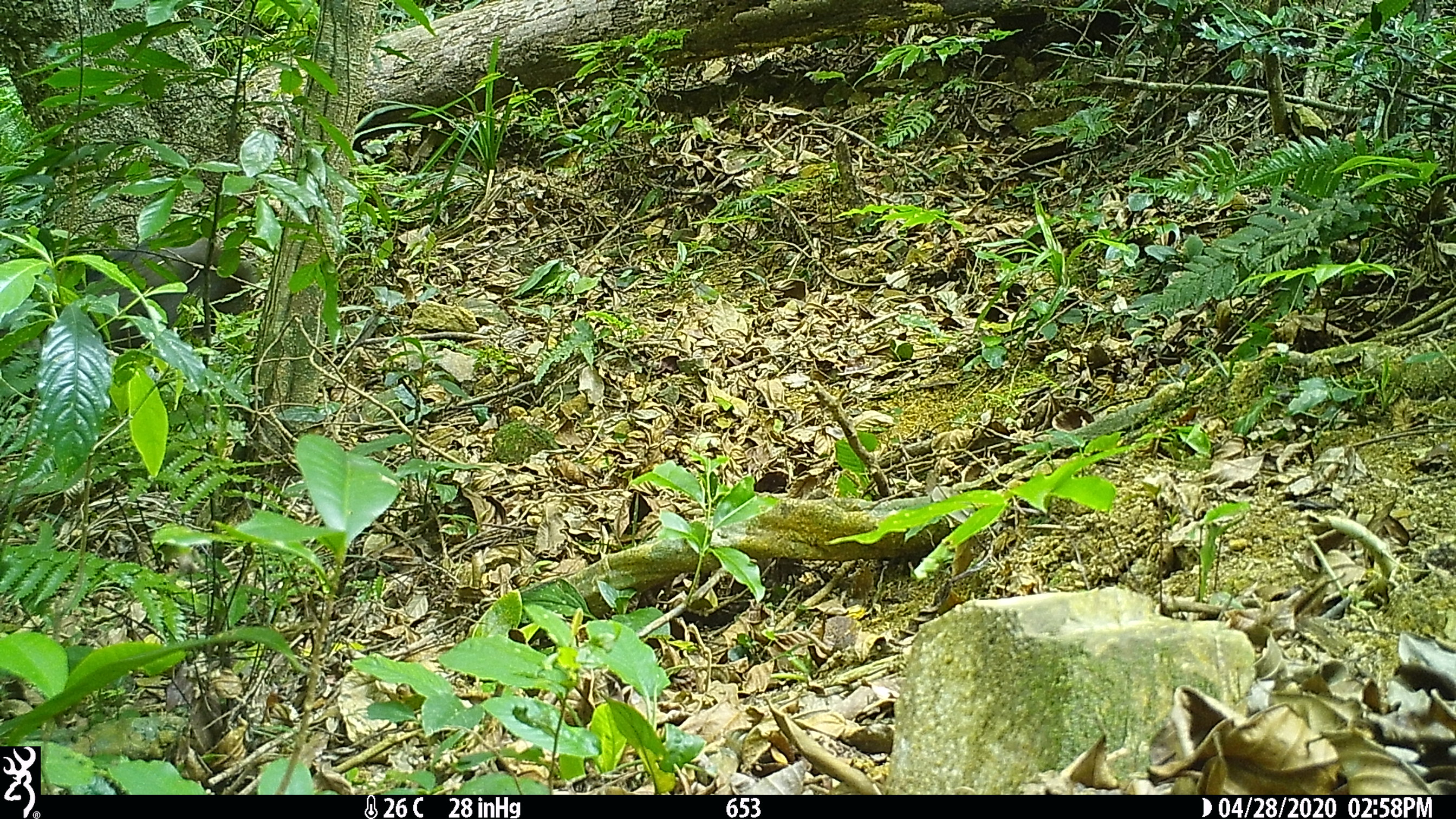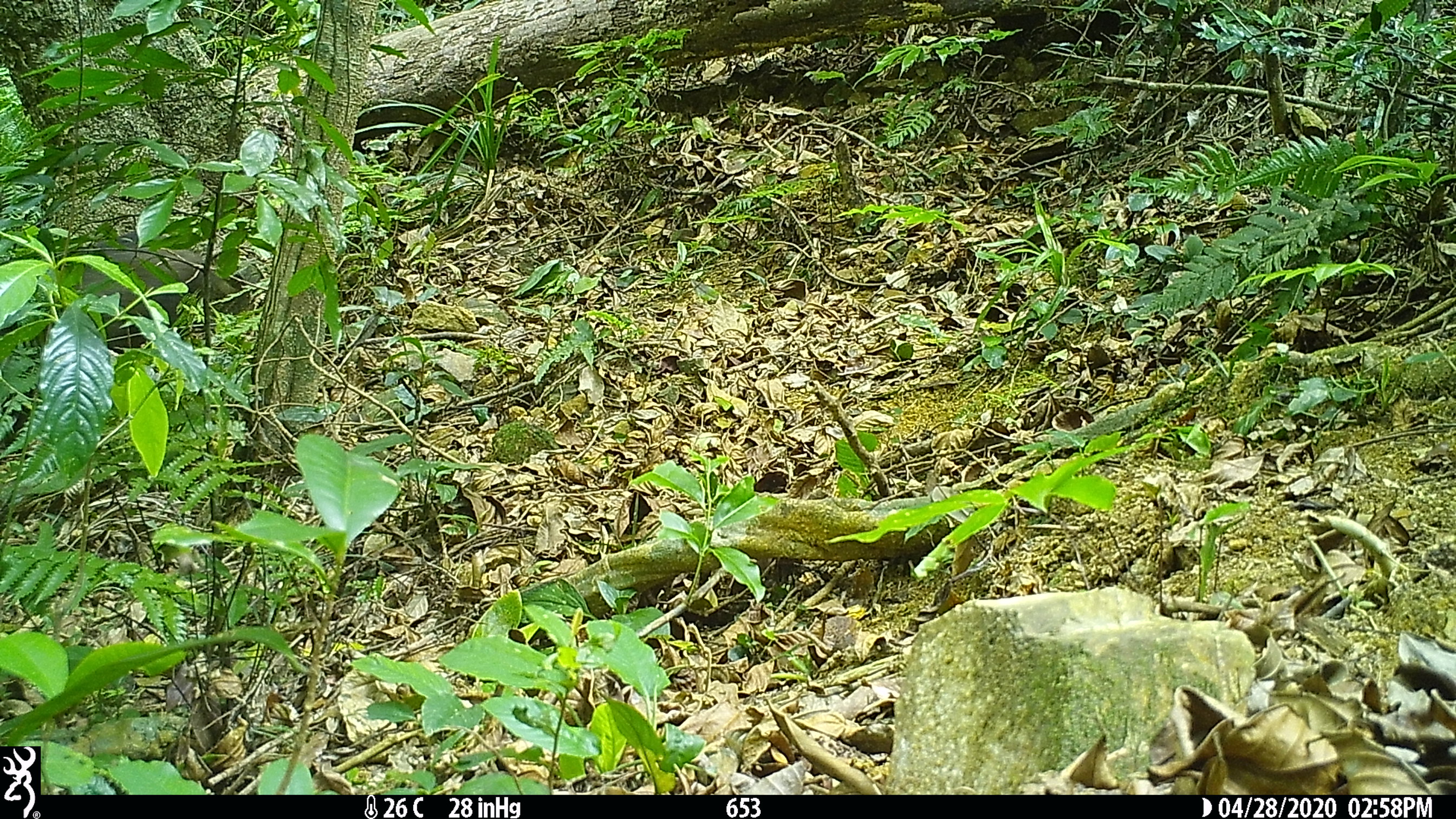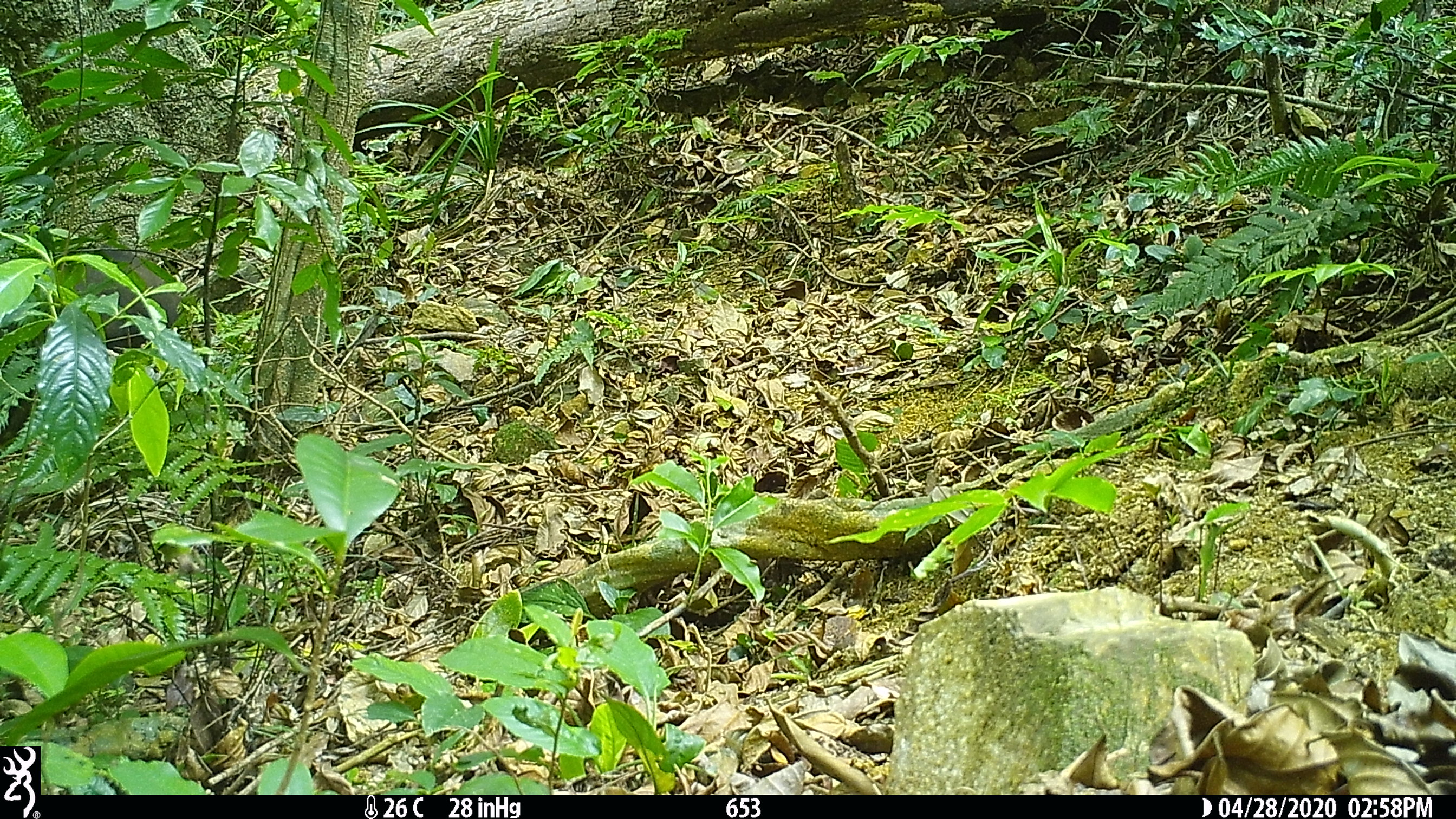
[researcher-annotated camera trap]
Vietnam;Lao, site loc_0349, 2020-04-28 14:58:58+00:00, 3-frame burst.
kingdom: Animalia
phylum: Chordata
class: Mammalia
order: Artiodactyla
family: Suidae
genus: Sus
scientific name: Sus scrofa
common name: eurasian wild pig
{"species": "eurasian wild pig (Sus scrofa)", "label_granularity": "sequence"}